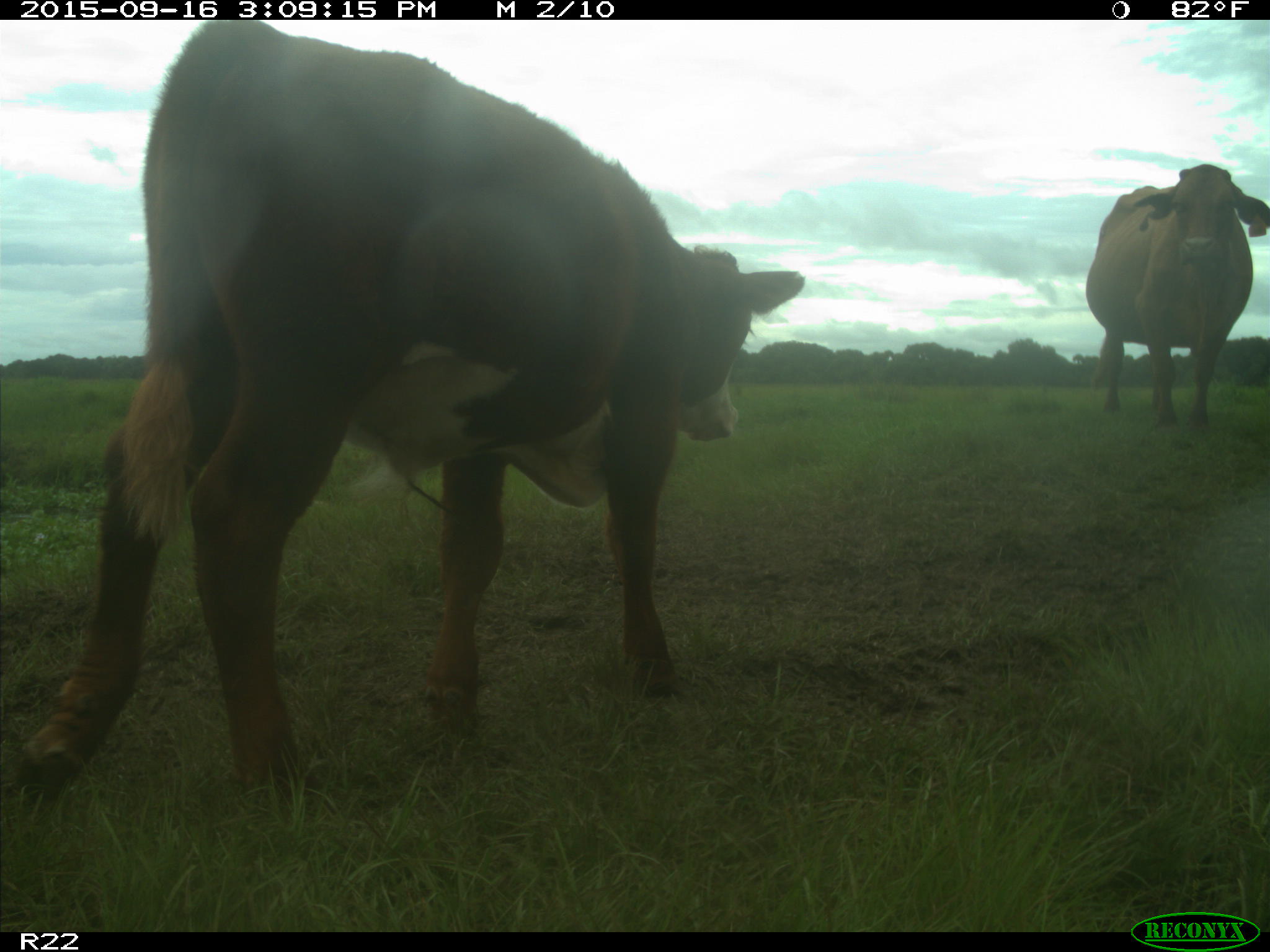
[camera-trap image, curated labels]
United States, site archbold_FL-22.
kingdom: Animalia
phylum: Chordata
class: Mammalia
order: Artiodactyla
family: Bovidae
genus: Bos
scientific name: Bos taurus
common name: domestic cow